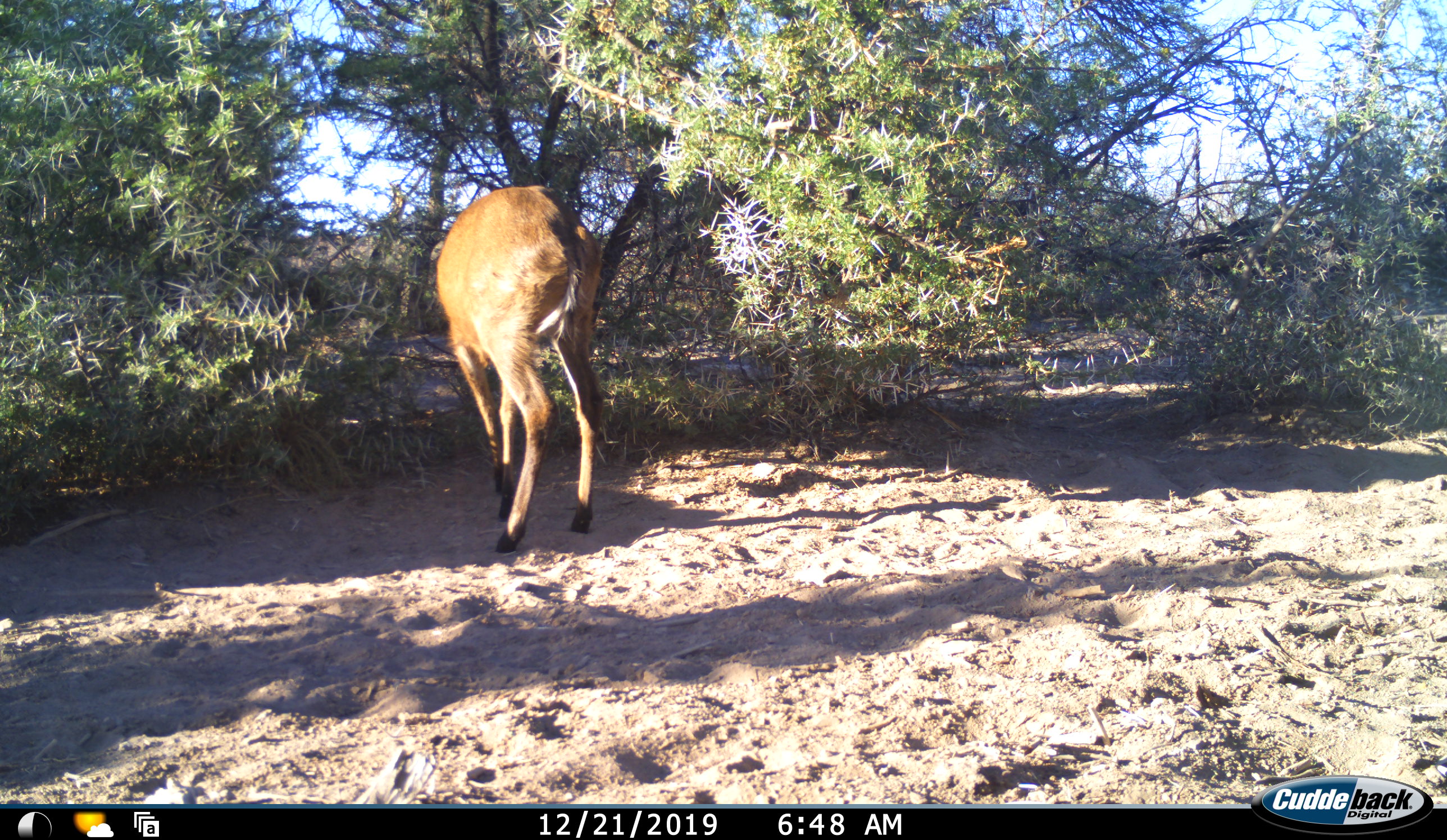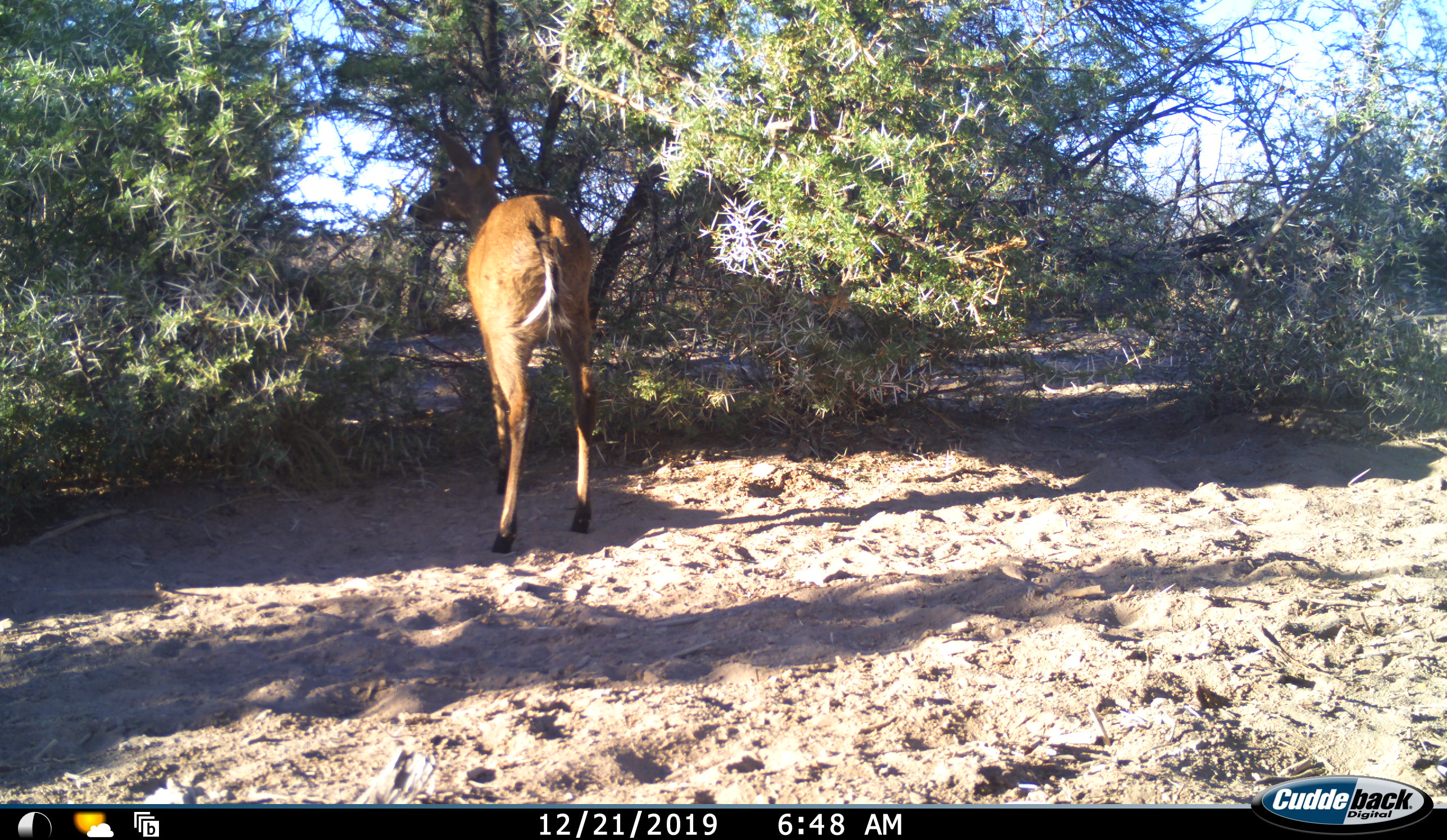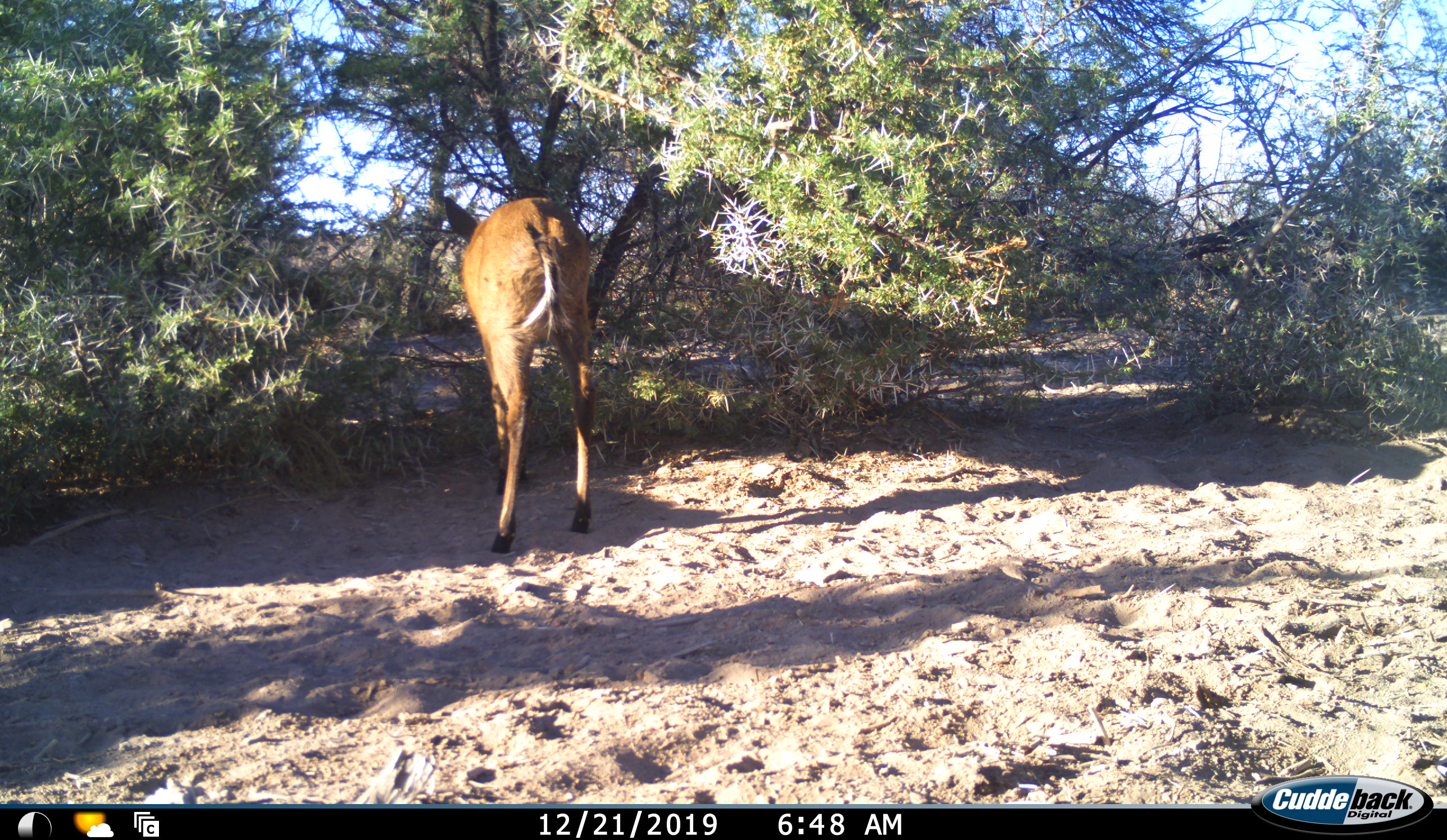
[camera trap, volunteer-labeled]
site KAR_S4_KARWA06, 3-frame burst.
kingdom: Animalia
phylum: Chordata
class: Mammalia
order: Artiodactyla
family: Bovidae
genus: Sylvicapra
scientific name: Sylvicapra grimmia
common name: common duiker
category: duikercommongrey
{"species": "duikercommongrey (common duiker) (Sylvicapra grimmia)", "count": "1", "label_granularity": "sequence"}